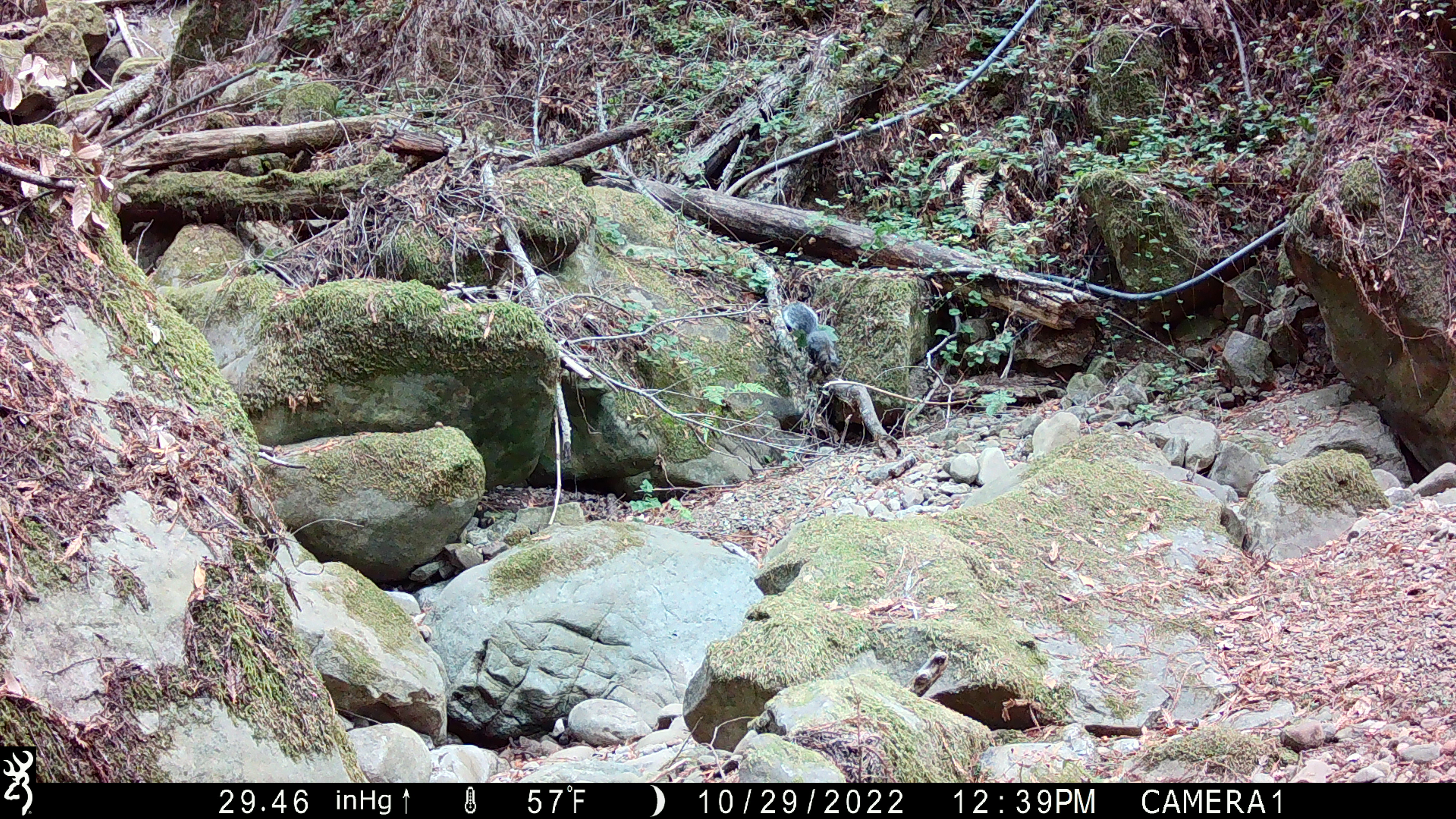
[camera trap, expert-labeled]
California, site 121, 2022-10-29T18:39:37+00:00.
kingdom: Animalia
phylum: Chordata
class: Mammalia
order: Rodentia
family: Sciuridae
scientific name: Sciuridae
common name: squirrel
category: unknown squirrel